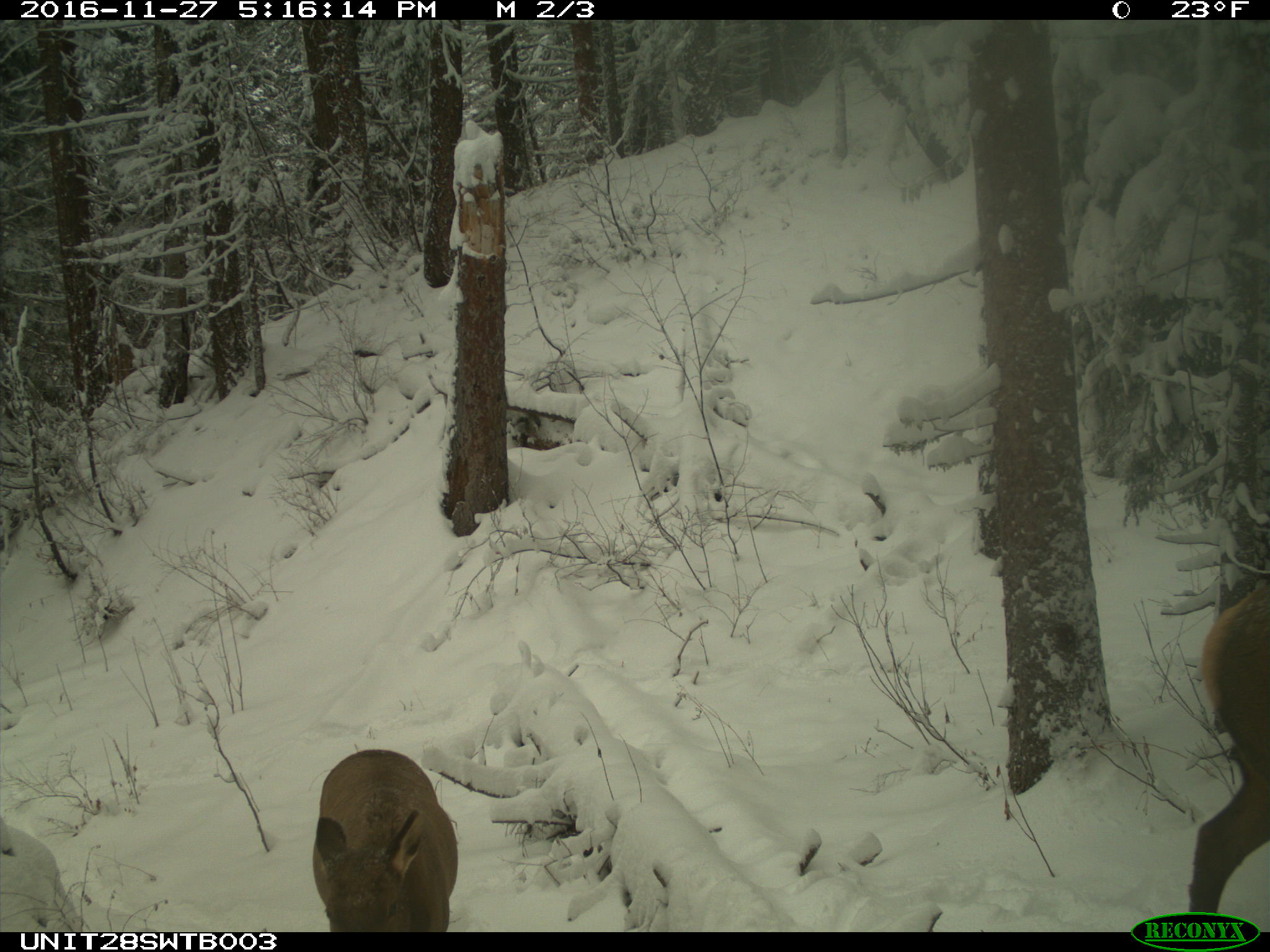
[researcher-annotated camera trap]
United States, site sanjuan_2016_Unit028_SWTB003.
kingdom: Animalia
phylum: Chordata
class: Mammalia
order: Artiodactyla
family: Cervidae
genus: Cervus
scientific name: Cervus elaphus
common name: red deer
Cervus elaphus (red deer).